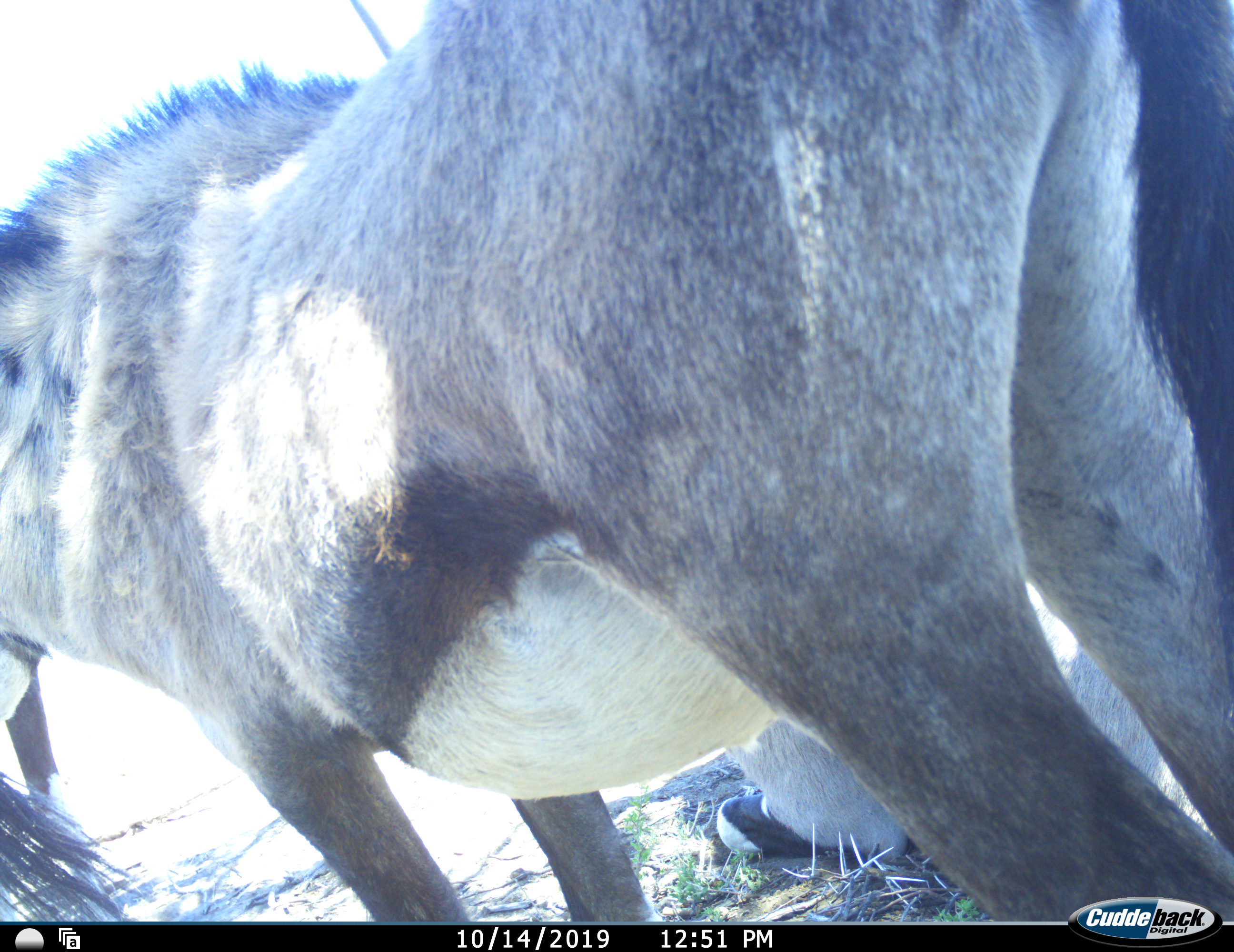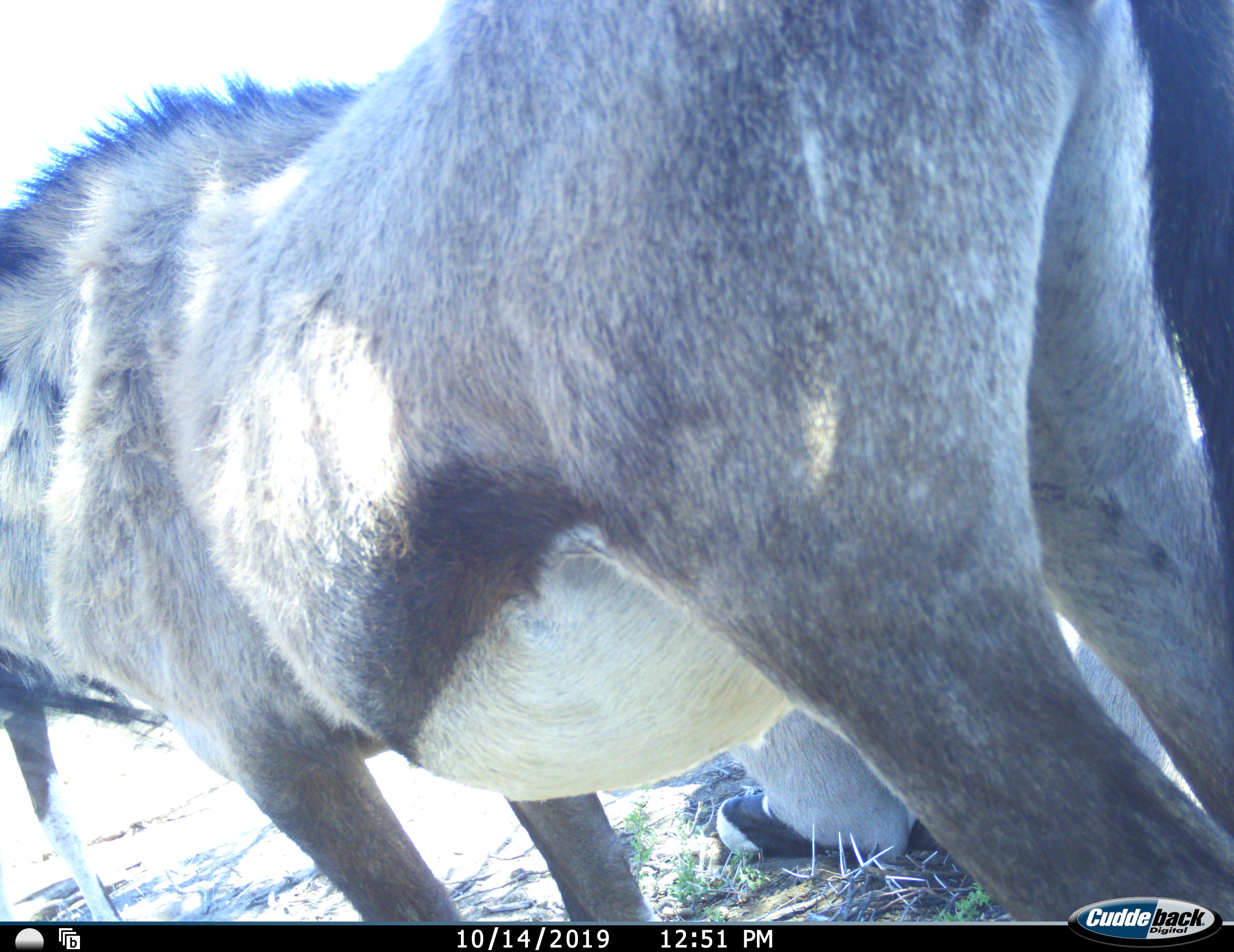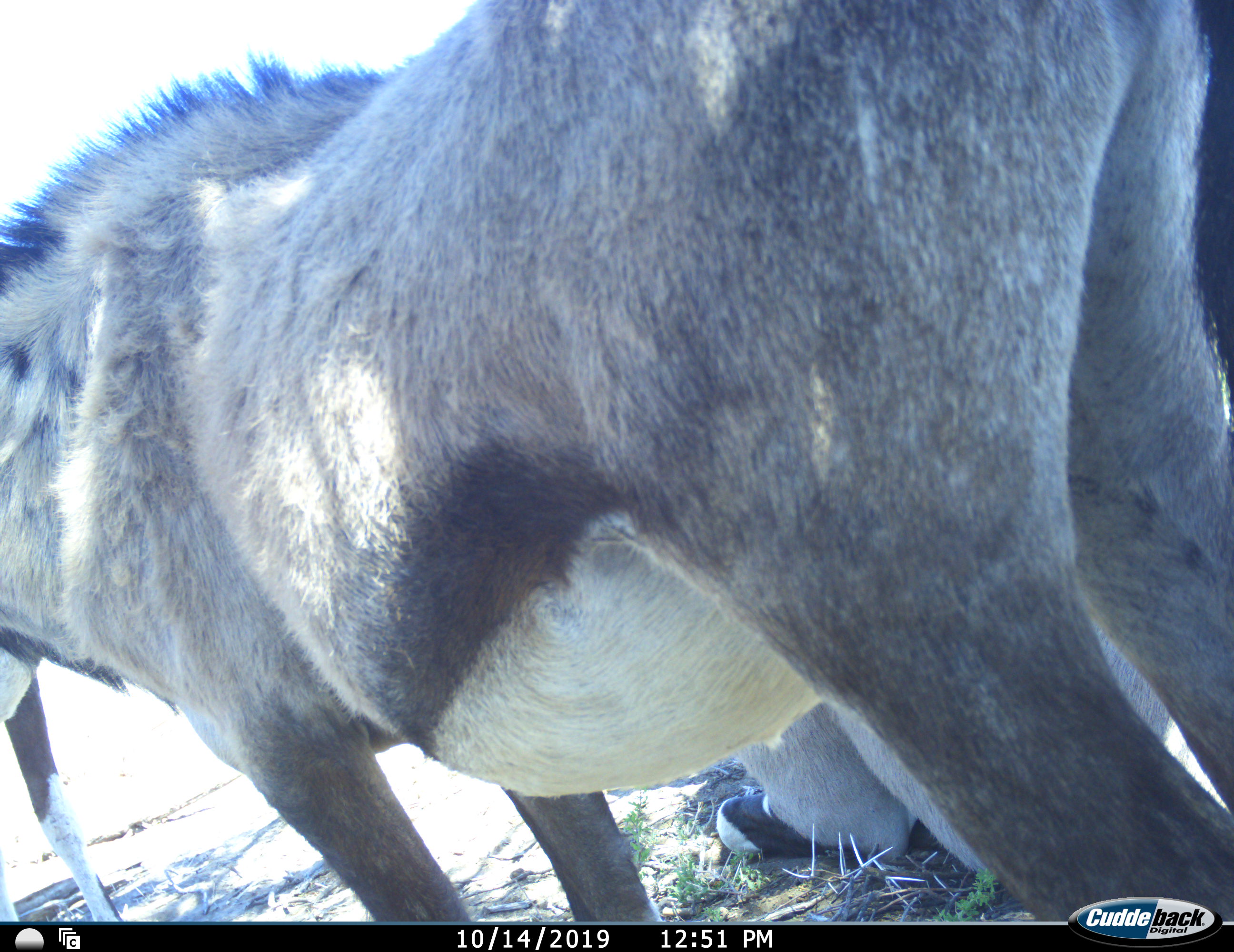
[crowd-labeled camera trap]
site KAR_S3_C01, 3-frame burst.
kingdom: Animalia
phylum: Chordata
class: Mammalia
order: Artiodactyla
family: Bovidae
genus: Oryx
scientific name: Oryx gazella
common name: gemsbok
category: oryx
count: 3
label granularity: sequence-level